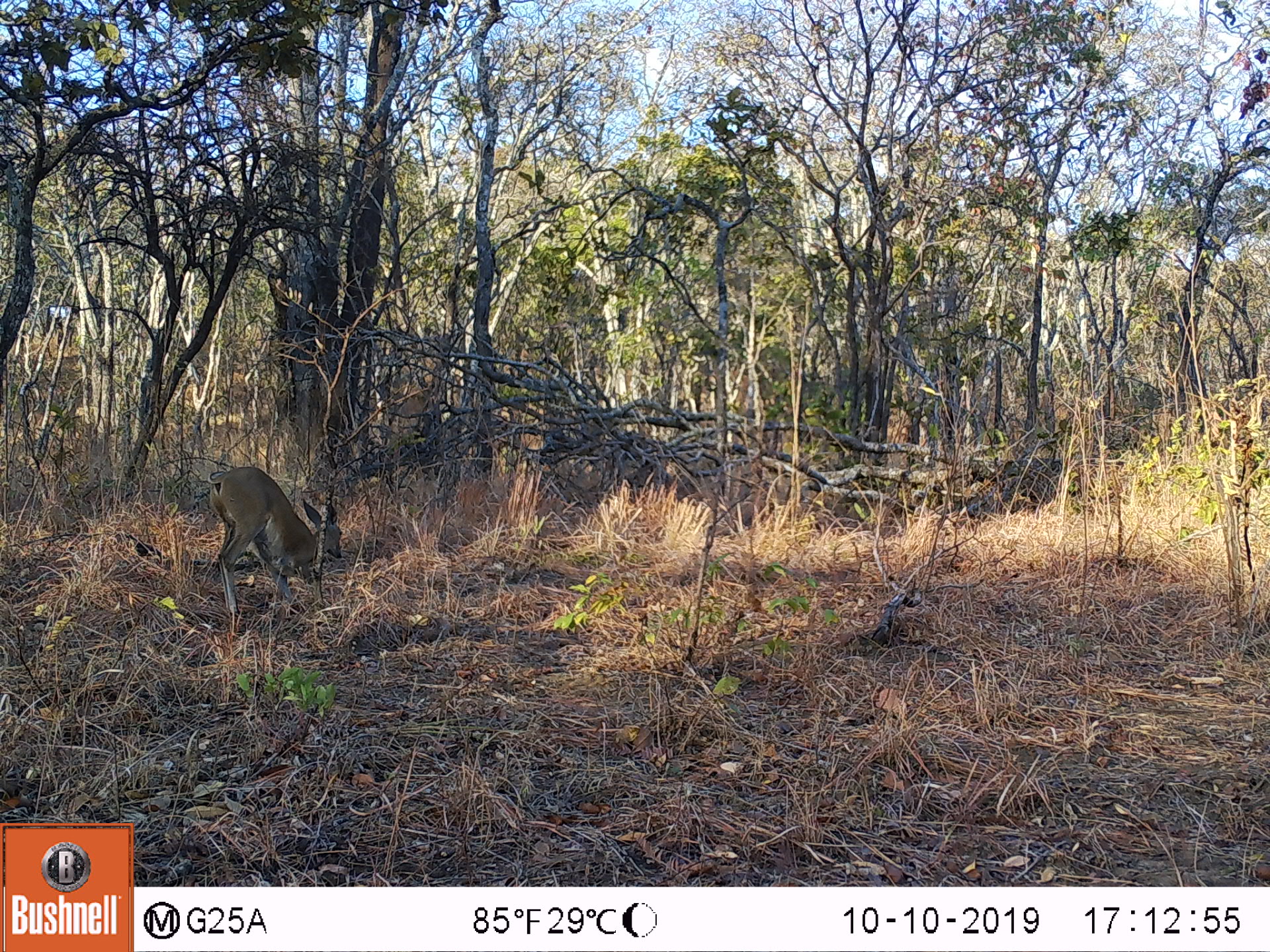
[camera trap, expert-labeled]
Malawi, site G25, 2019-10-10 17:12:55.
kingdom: Animalia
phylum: Chordata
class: Mammalia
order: Artiodactyla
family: Bovidae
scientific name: Antilopinae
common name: small antelope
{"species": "small antelope (Antilopinae)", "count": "1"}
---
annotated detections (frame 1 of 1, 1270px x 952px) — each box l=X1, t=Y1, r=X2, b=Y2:
small antelope: l=197, t=461, r=348, b=630